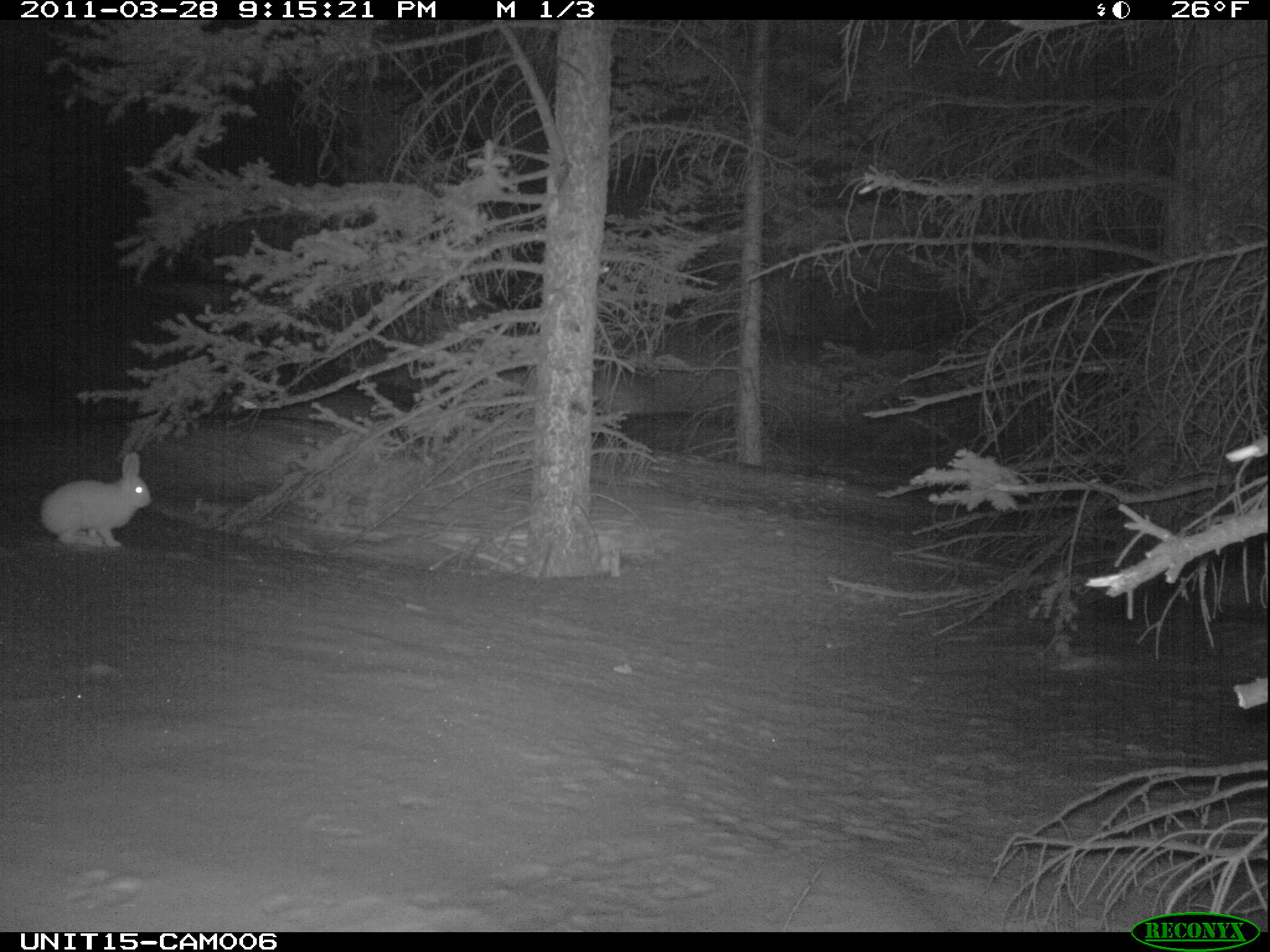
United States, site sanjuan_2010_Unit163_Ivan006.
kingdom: Animalia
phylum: Chordata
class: Mammalia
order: Lagomorpha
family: Leporidae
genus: Lepus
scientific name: Lepus americanus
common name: snowshoe hare